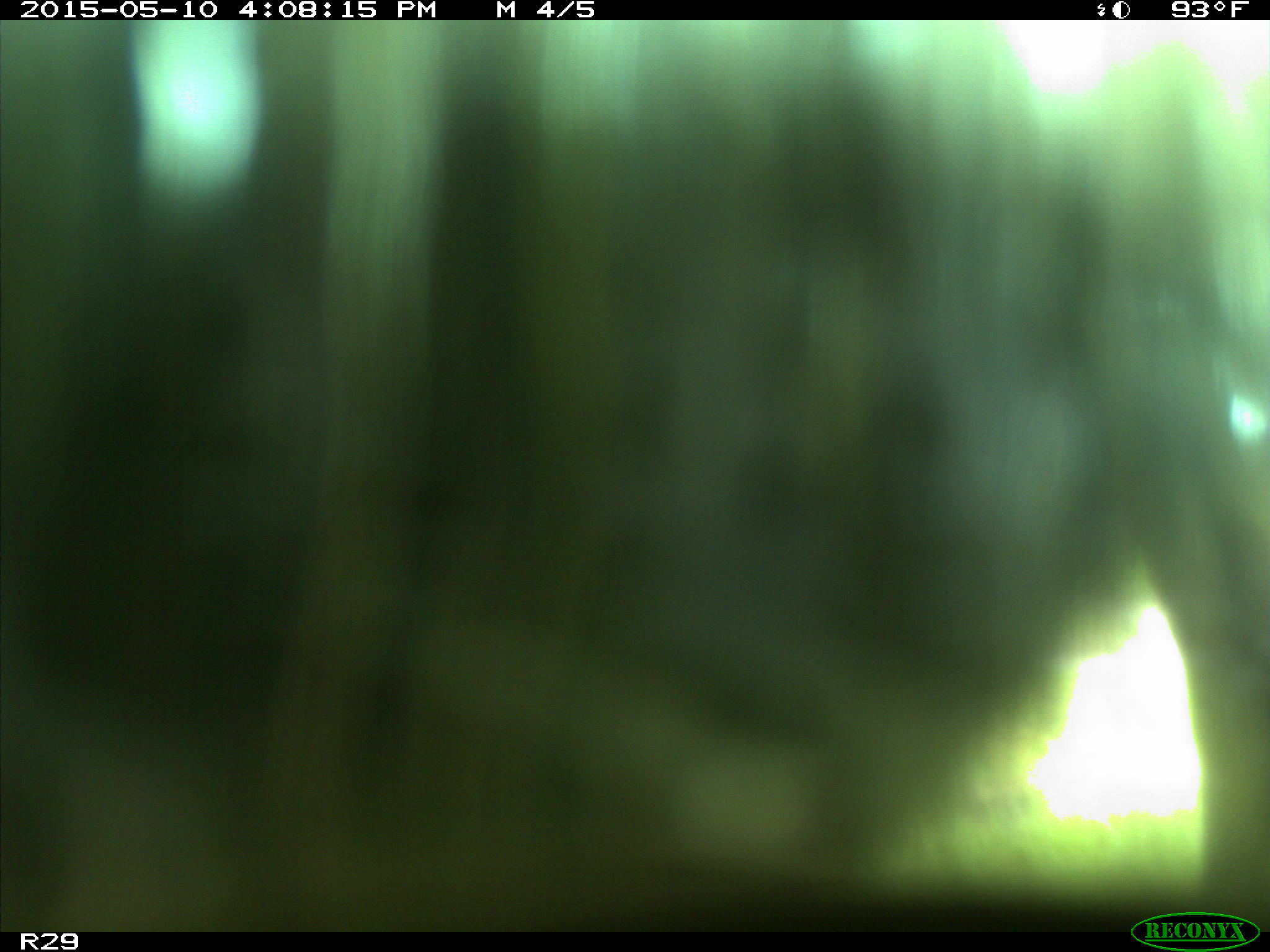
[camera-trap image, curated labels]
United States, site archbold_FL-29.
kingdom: Animalia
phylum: Chordata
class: Mammalia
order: Artiodactyla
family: Bovidae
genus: Bos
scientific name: Bos taurus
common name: domestic cow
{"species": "Bos taurus (domestic cow)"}